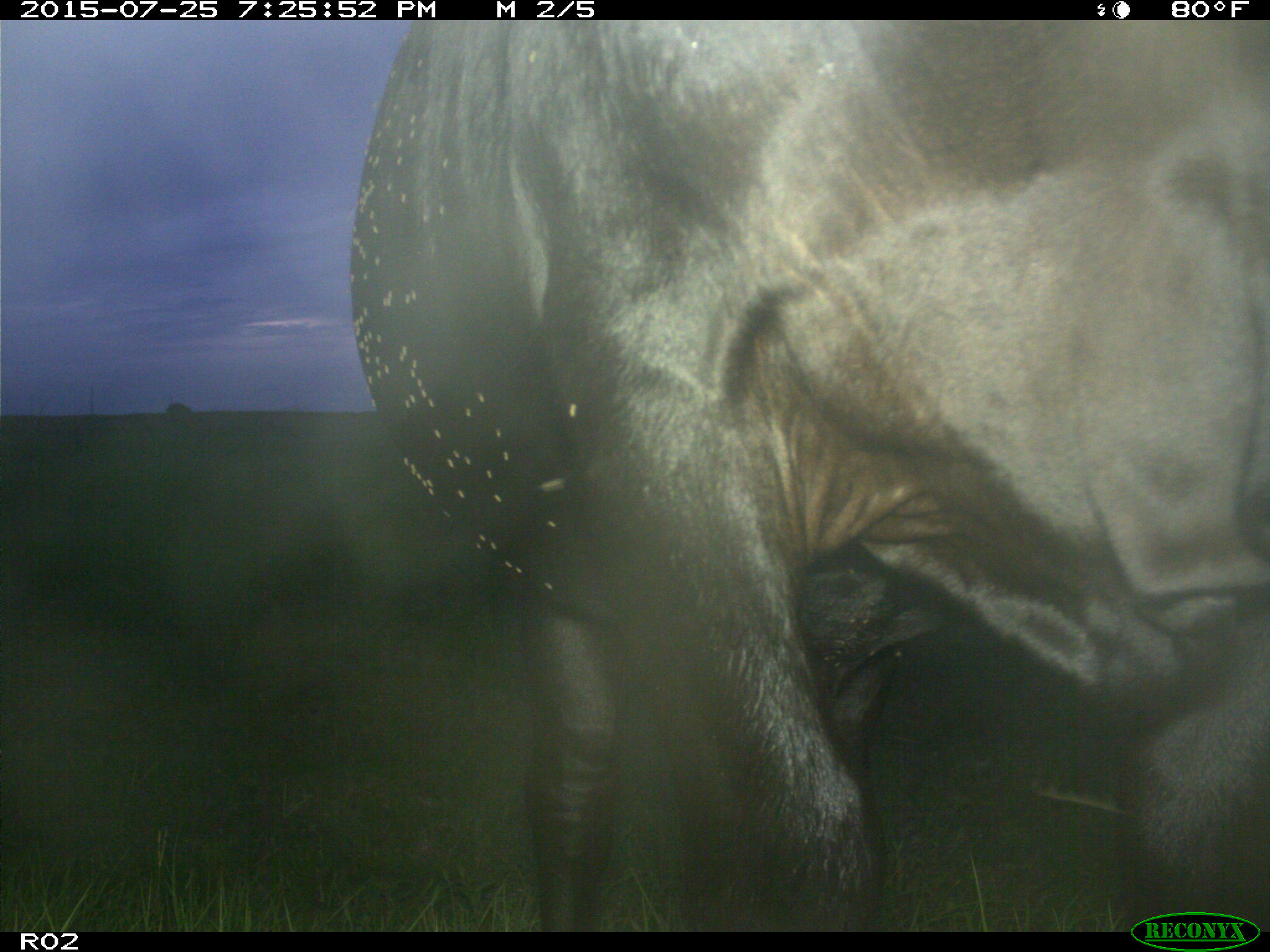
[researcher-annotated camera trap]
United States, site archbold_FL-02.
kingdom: Animalia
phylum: Chordata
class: Mammalia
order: Artiodactyla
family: Bovidae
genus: Bos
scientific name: Bos taurus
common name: domestic cow